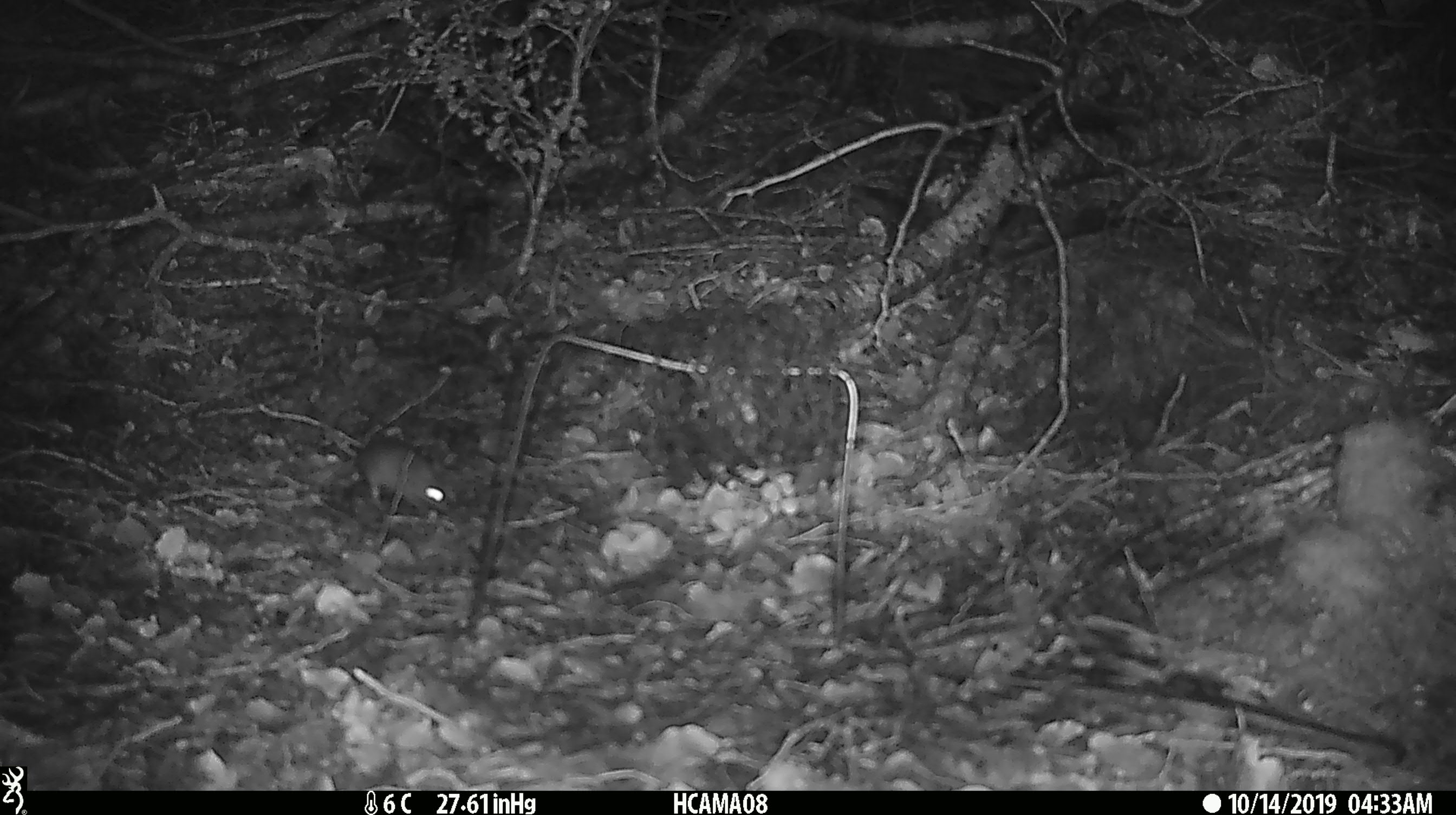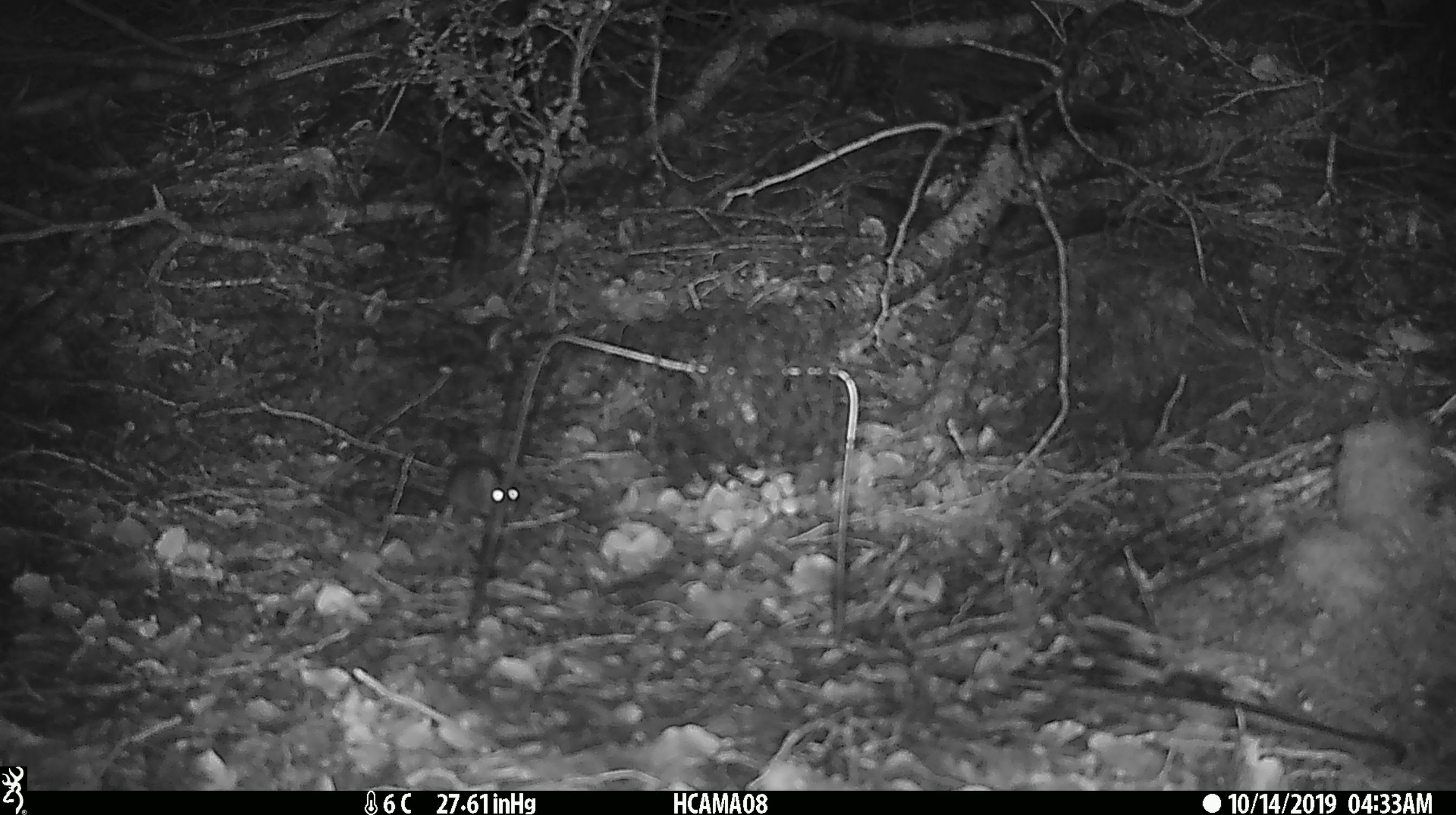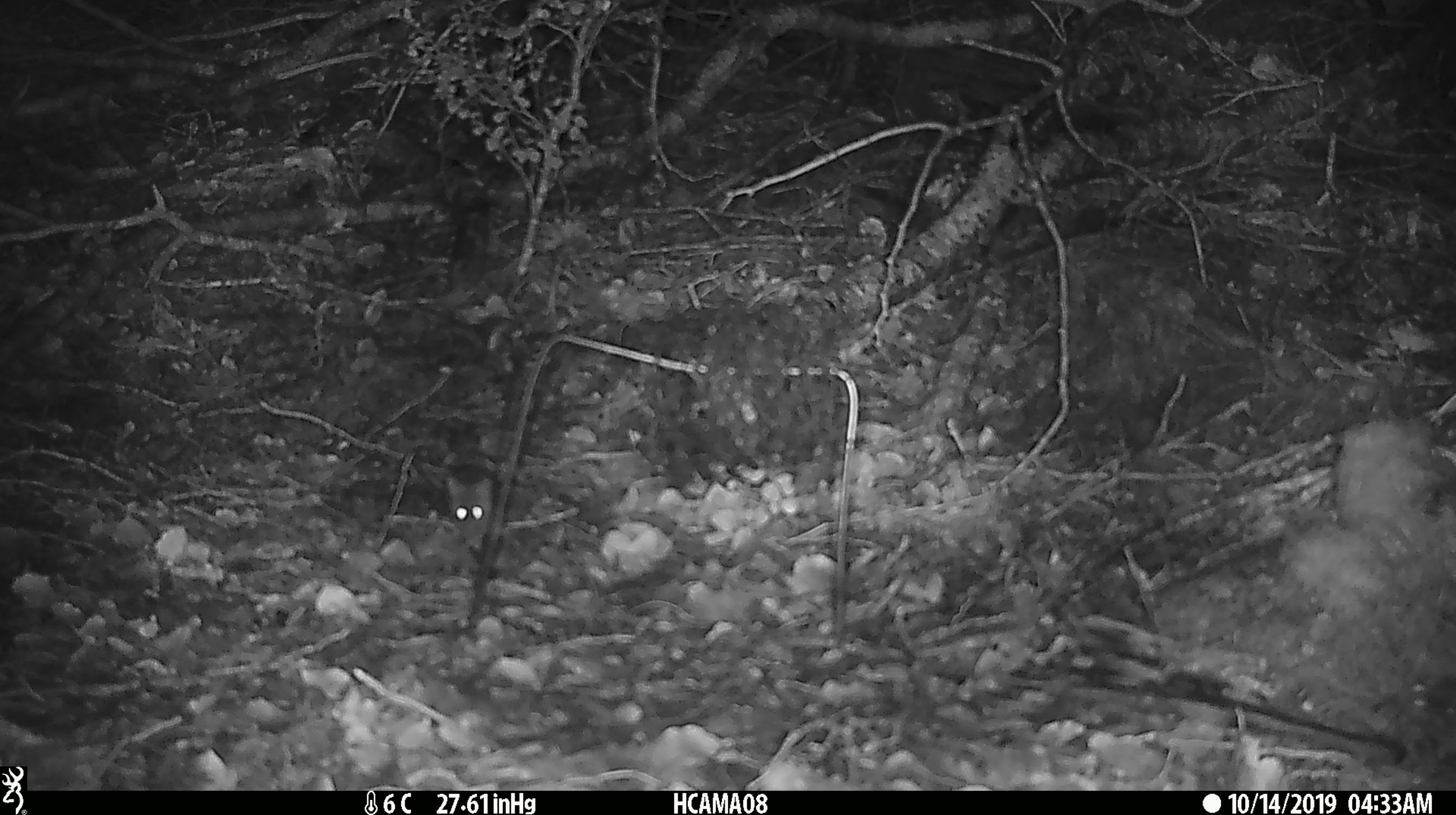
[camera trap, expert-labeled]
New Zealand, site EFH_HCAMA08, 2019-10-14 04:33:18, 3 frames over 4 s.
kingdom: Animalia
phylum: Chordata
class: Mammalia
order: Rodentia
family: Muridae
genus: Mus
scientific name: Mus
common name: mouse